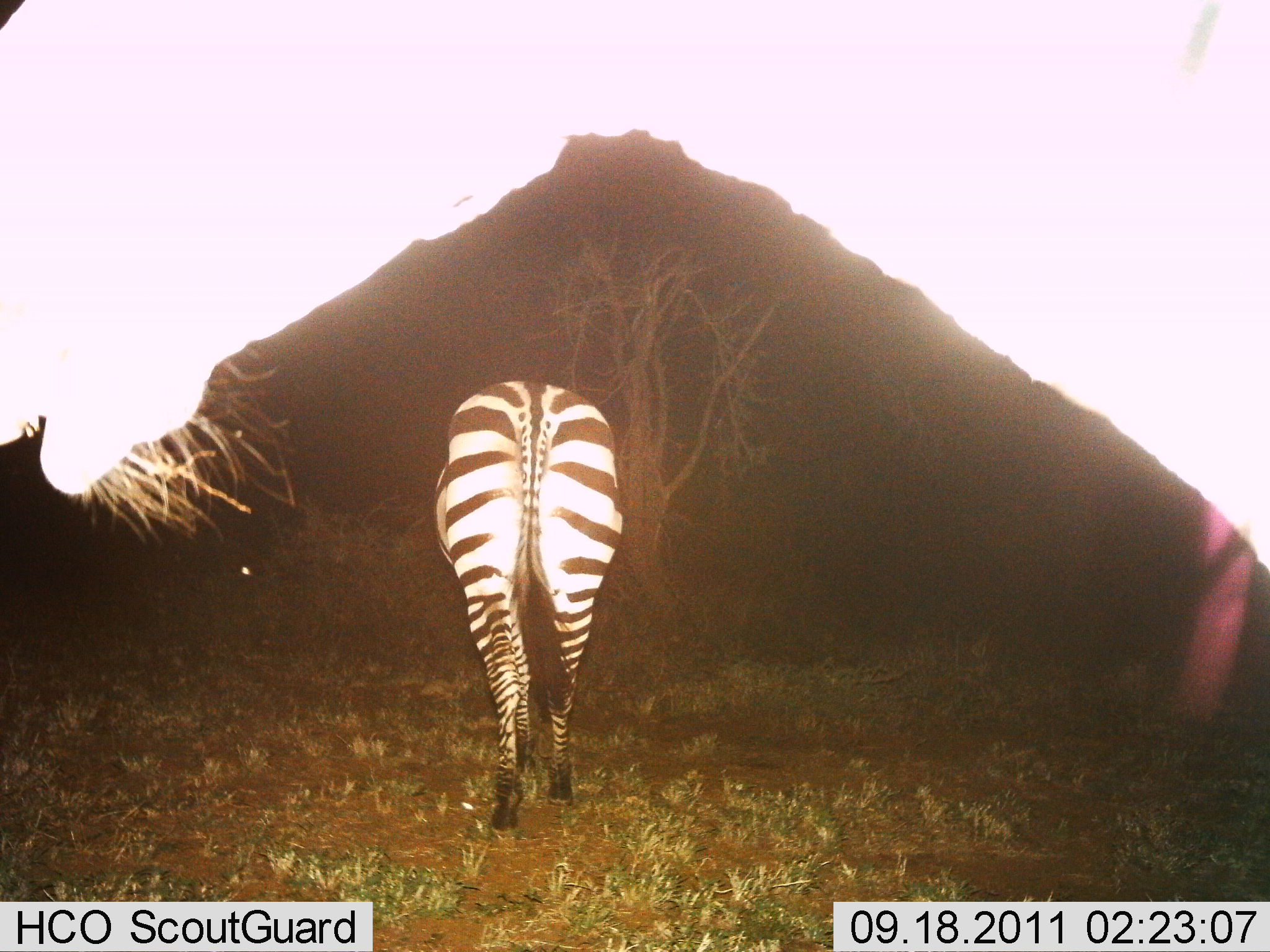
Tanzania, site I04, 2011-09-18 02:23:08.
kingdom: Animalia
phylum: Chordata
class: Mammalia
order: Perissodactyla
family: Equidae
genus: Equus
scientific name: Equus quagga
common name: plains zebra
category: zebra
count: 2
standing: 73%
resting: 0%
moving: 18%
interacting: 0%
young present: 0%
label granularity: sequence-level